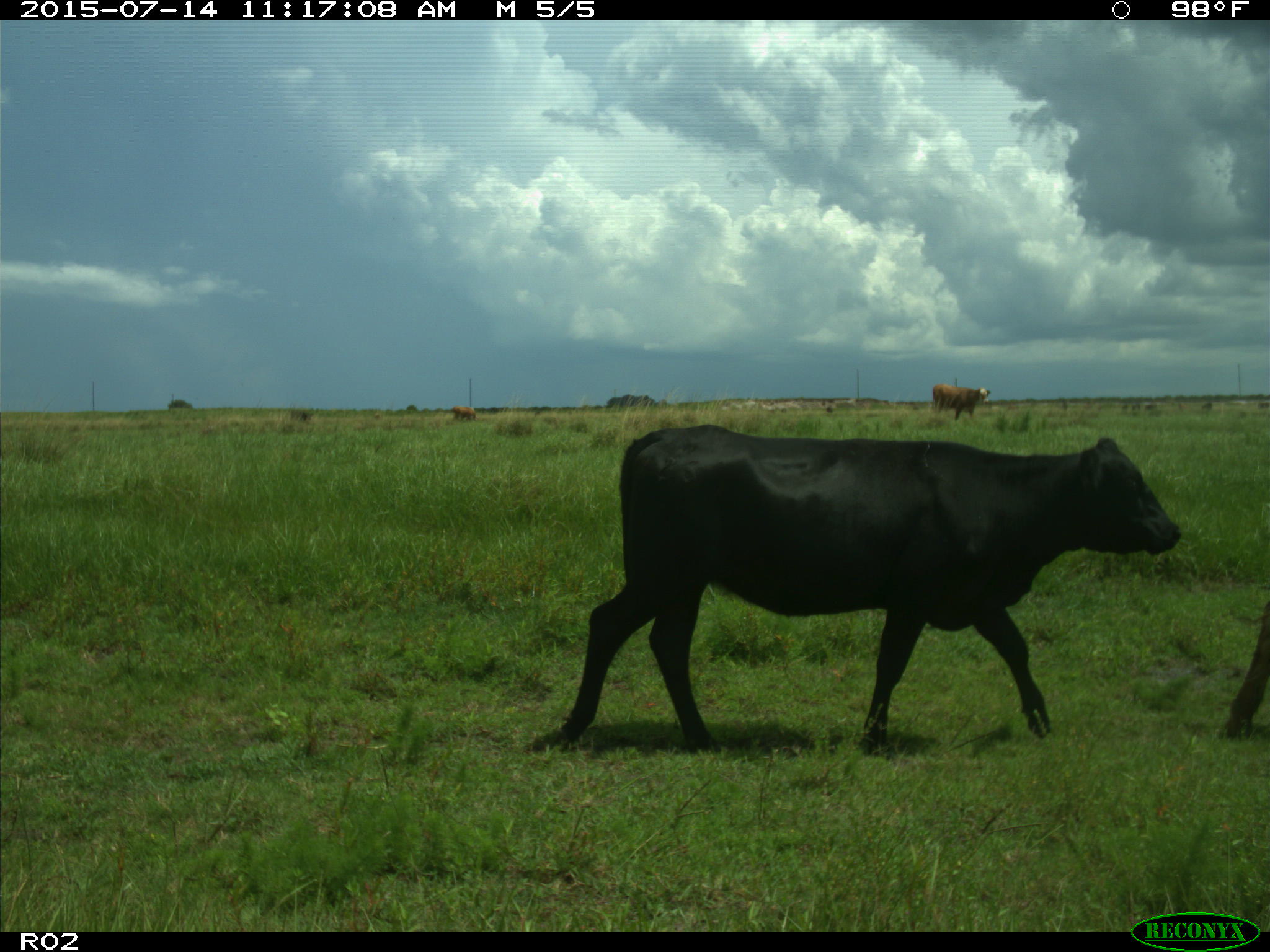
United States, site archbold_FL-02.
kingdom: Animalia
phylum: Chordata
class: Mammalia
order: Artiodactyla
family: Bovidae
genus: Bos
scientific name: Bos taurus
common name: domestic cow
Bos taurus (domestic cow).